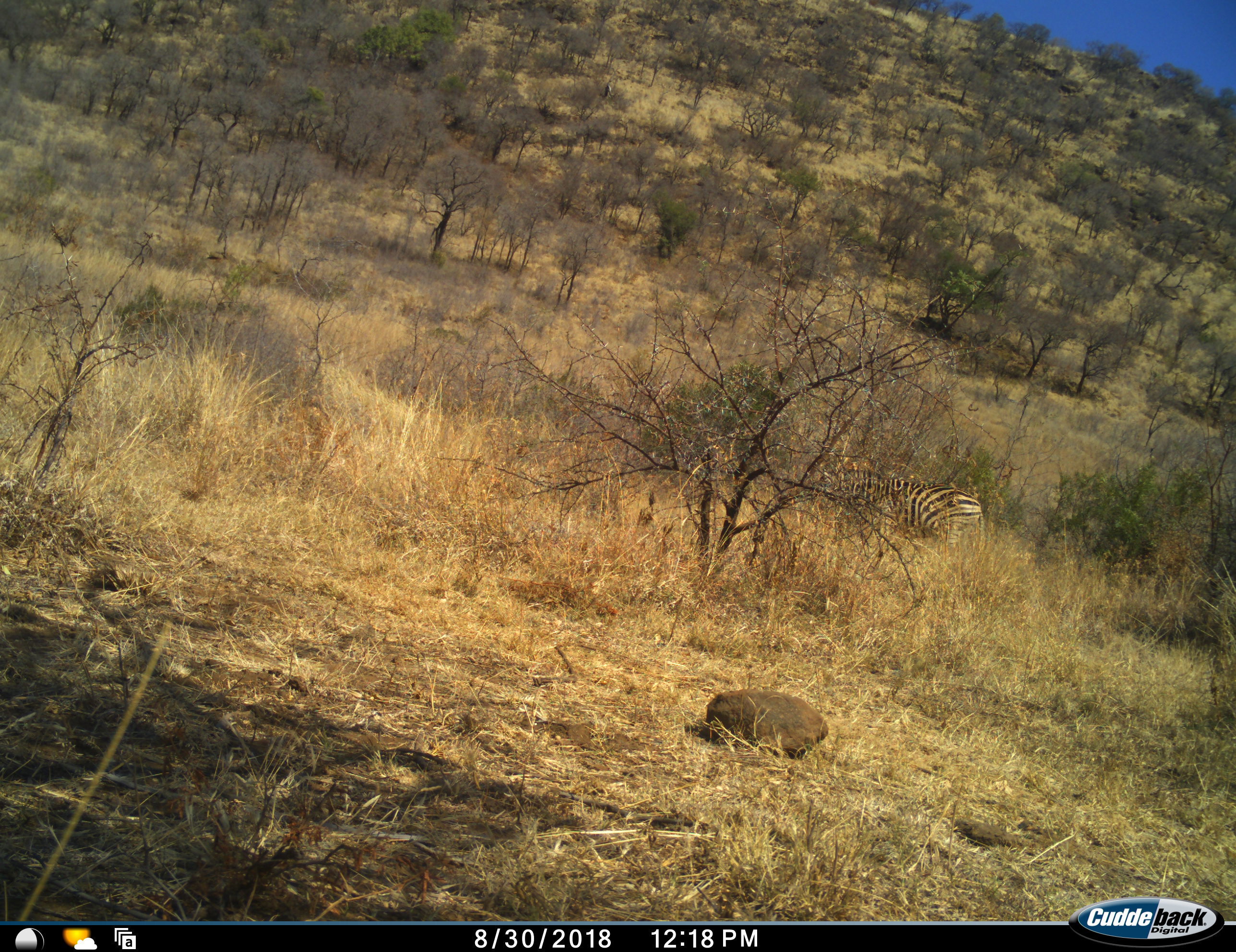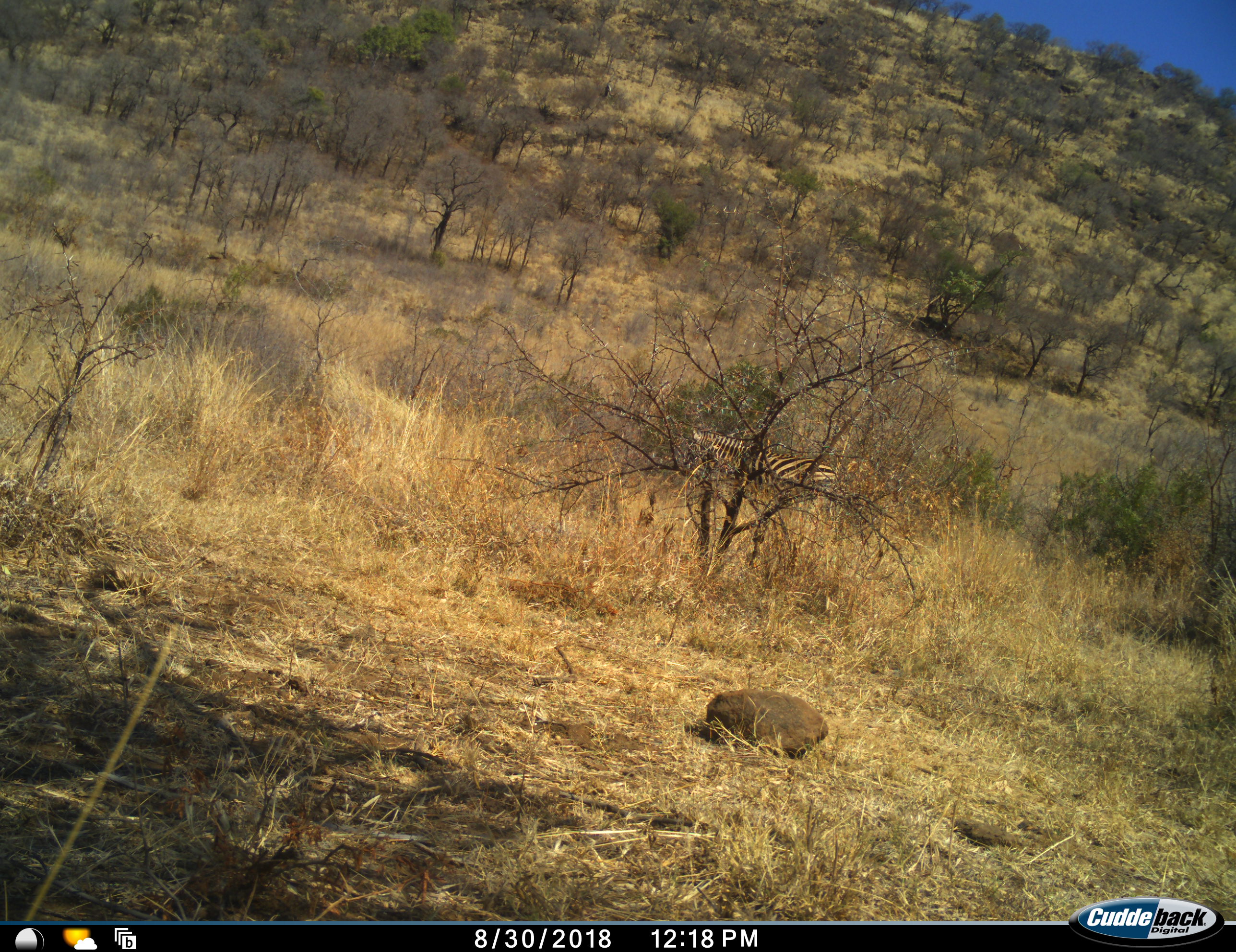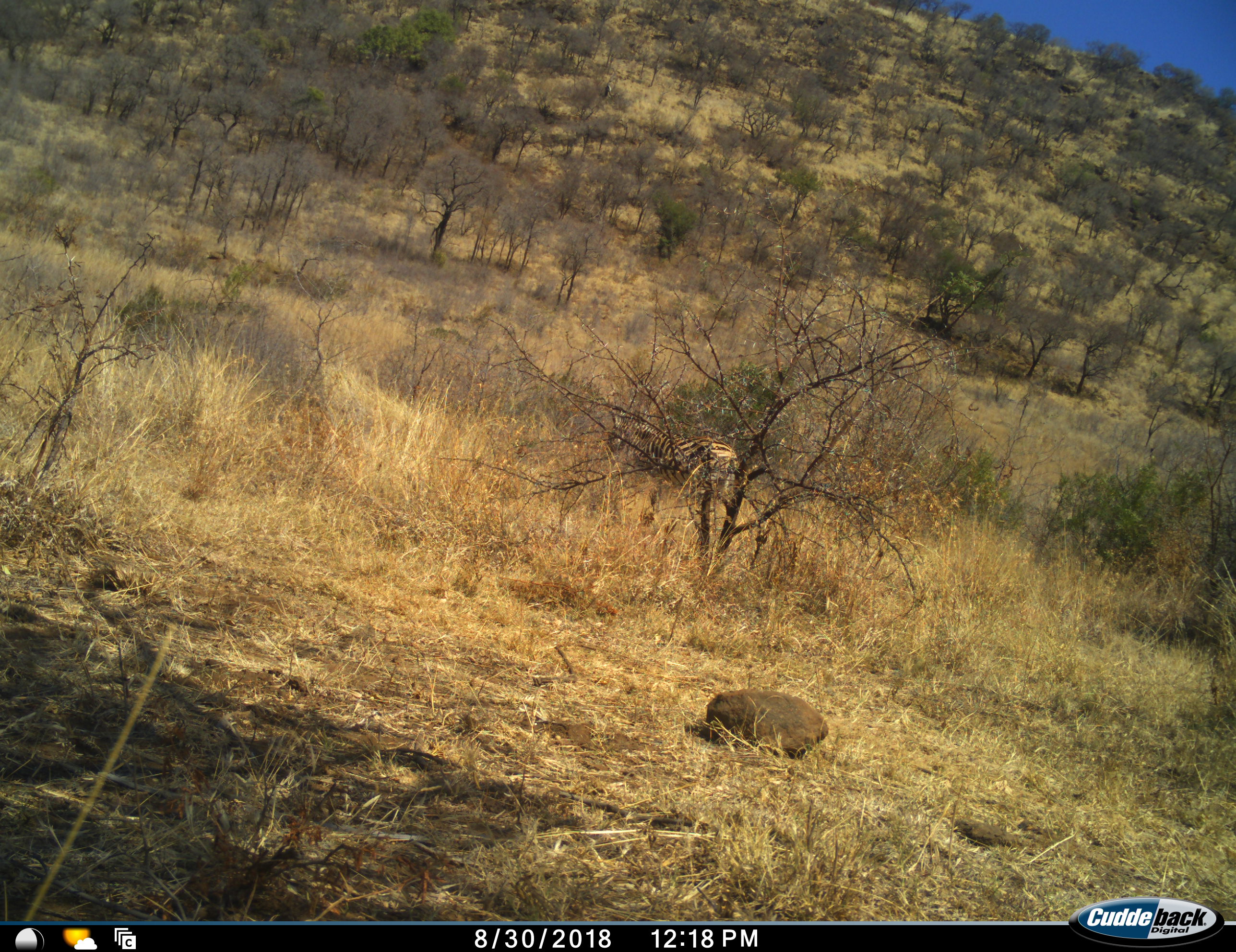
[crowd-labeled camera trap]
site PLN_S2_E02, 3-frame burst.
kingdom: Animalia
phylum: Chordata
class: Mammalia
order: Perissodactyla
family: Equidae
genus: Equus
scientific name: Equus quagga burchellii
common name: burchell's zebra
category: zebraburchells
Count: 1.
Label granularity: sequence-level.